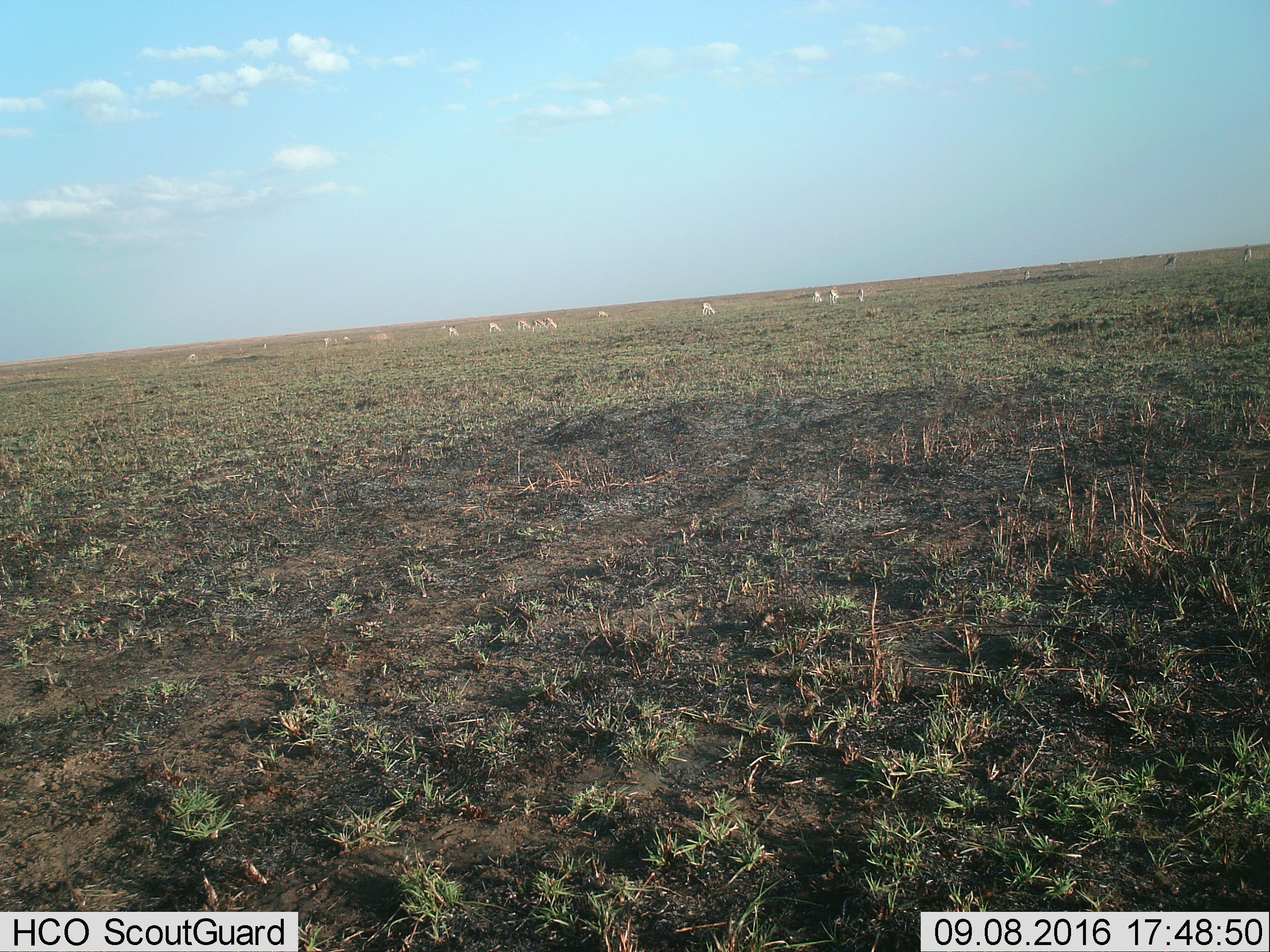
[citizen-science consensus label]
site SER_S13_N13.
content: unidentified animal